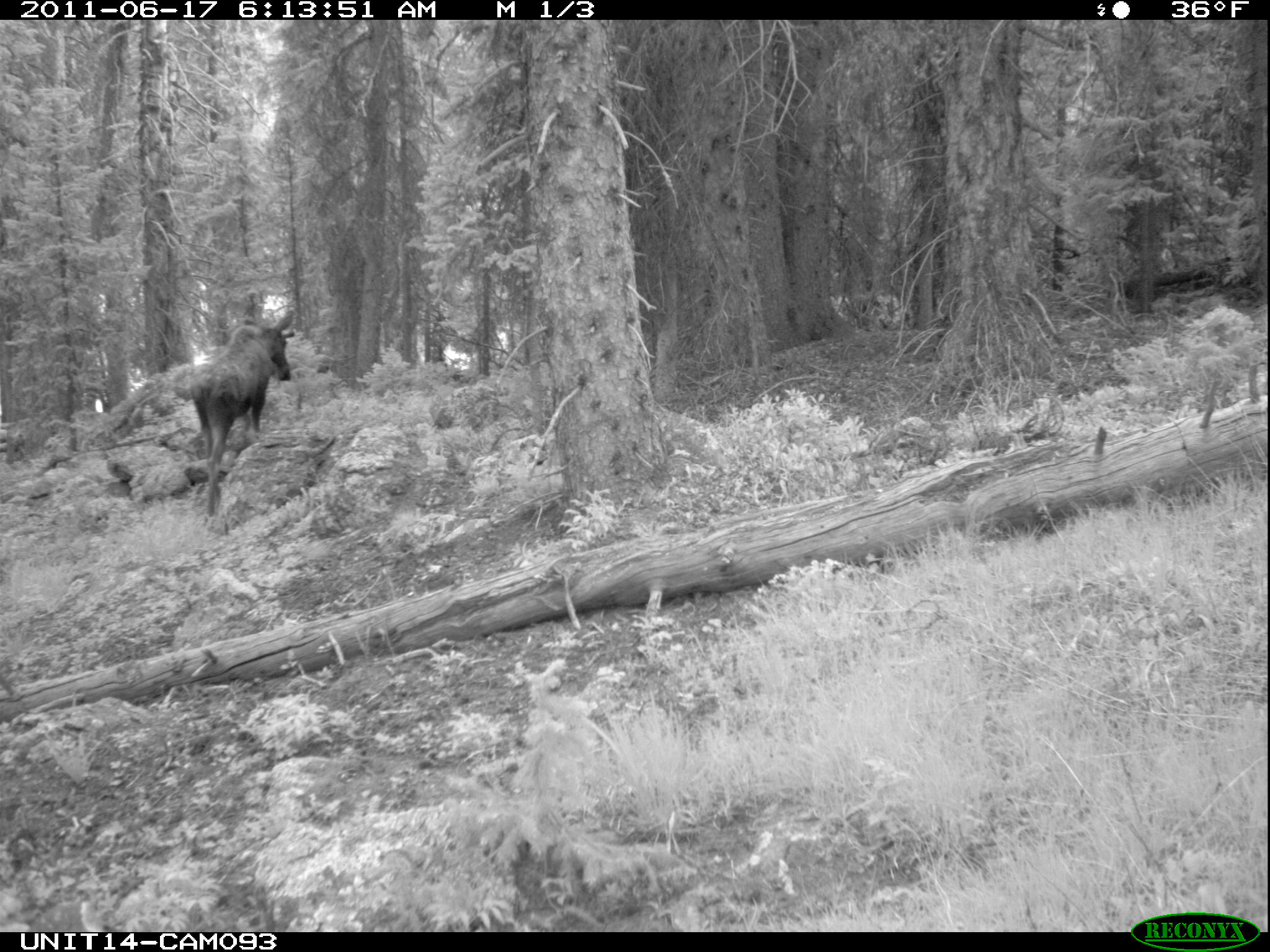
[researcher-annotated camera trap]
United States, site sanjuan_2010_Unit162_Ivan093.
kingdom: Animalia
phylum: Chordata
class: Mammalia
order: Artiodactyla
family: Cervidae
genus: Alces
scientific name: Alces alces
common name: moose